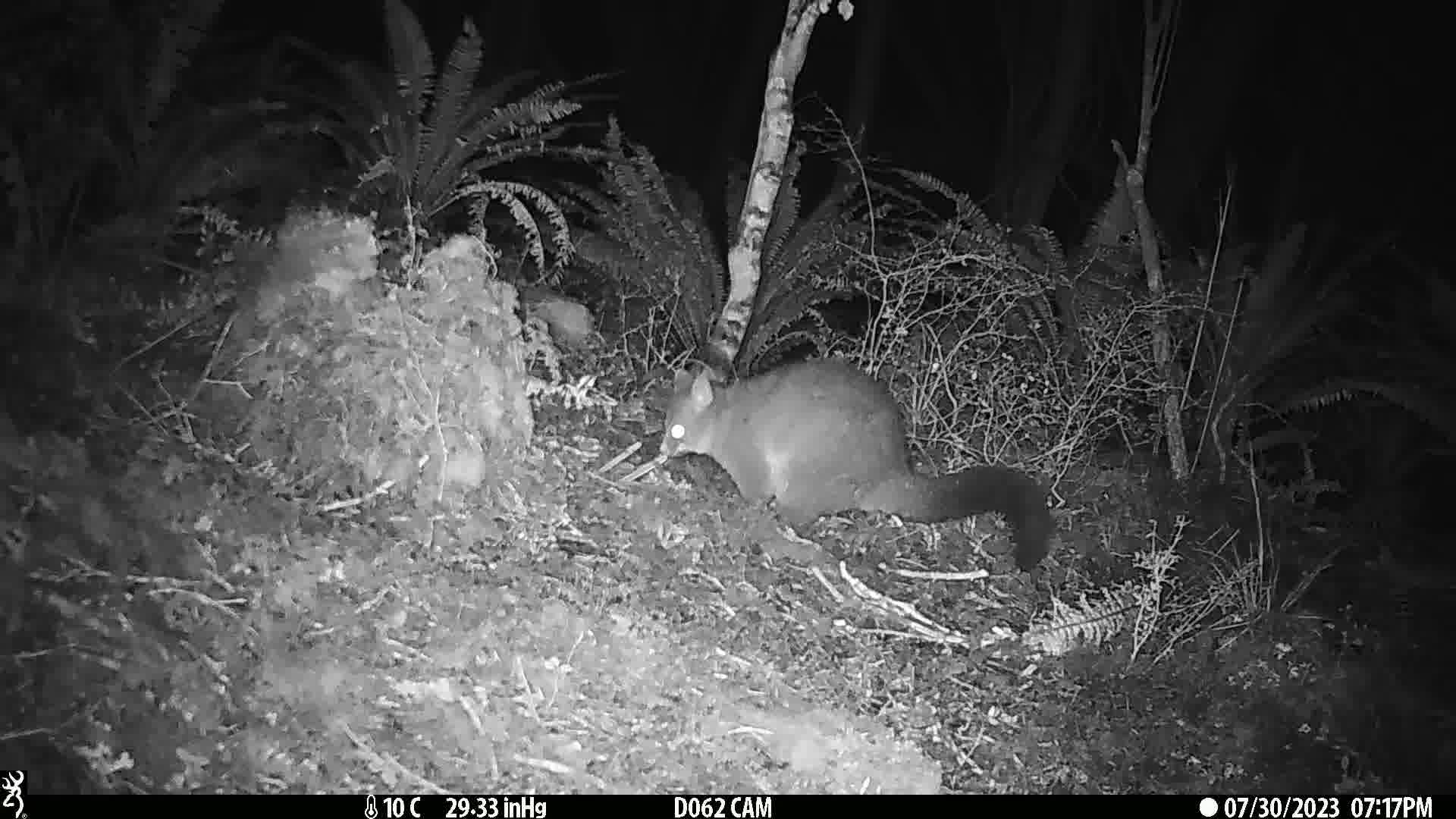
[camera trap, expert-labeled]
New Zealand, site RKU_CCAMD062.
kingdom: Animalia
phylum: Chordata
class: Mammalia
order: Diprotodontia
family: Phalangeridae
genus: Trichosurus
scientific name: Trichosurus vulpecula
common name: common brushtail possum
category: possum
Possum (common brushtail possum) (Trichosurus vulpecula).